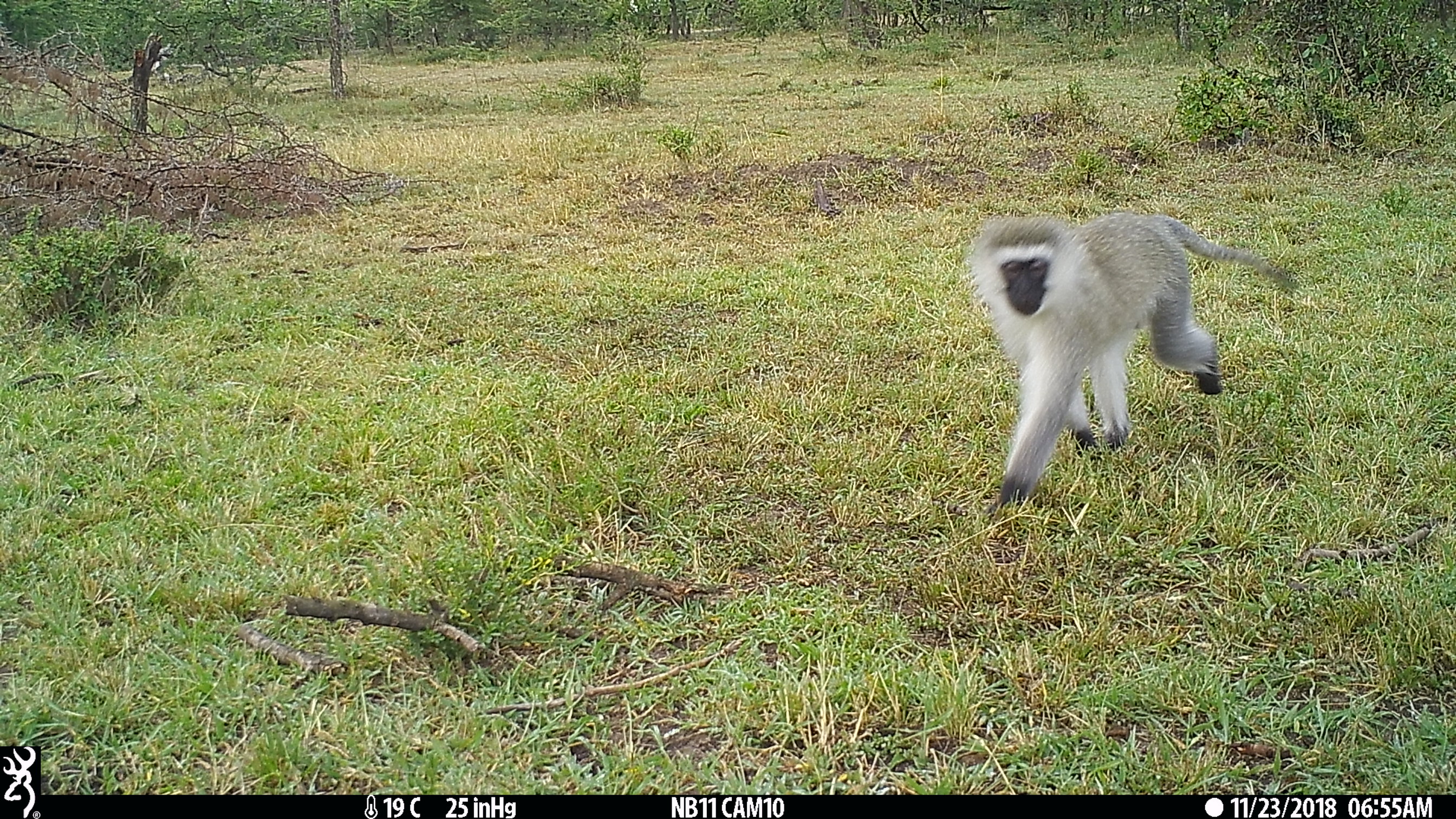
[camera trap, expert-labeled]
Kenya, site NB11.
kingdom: Animalia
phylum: Chordata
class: Mammalia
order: Primates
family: Cercopithecidae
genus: Chlorocebus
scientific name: Chlorocebus pygerythrus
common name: vervet monkey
Vervet monkey (Chlorocebus pygerythrus).